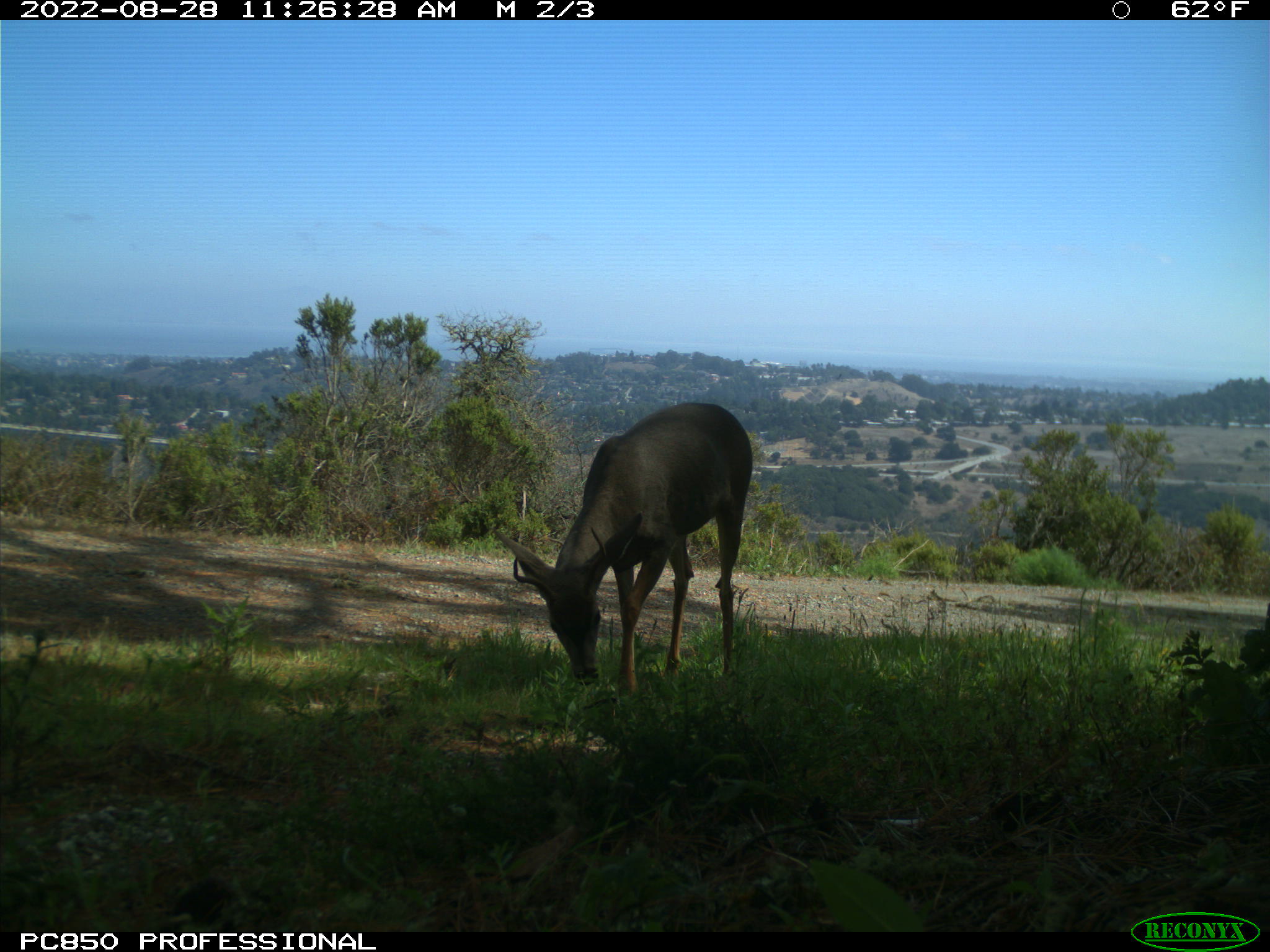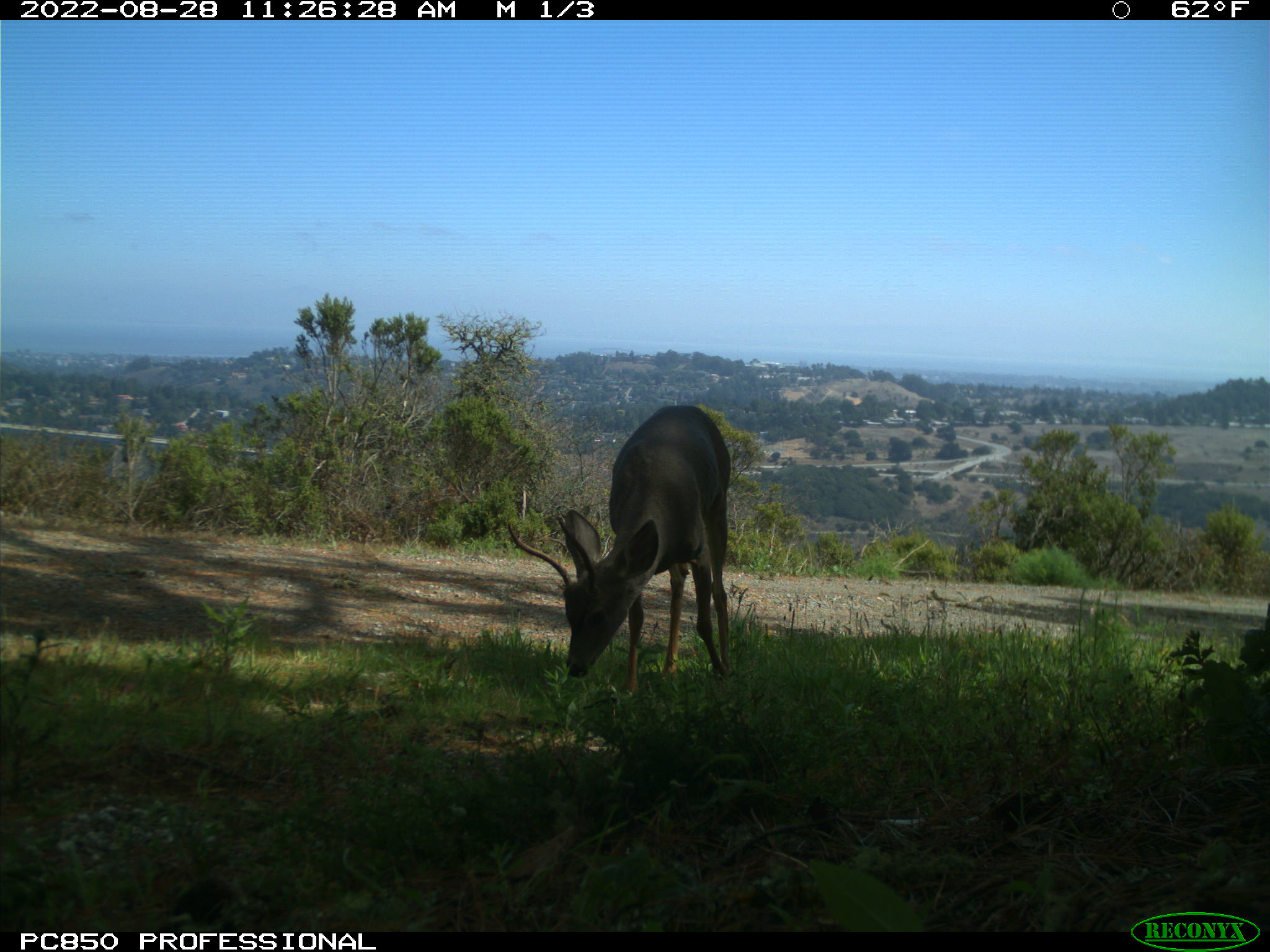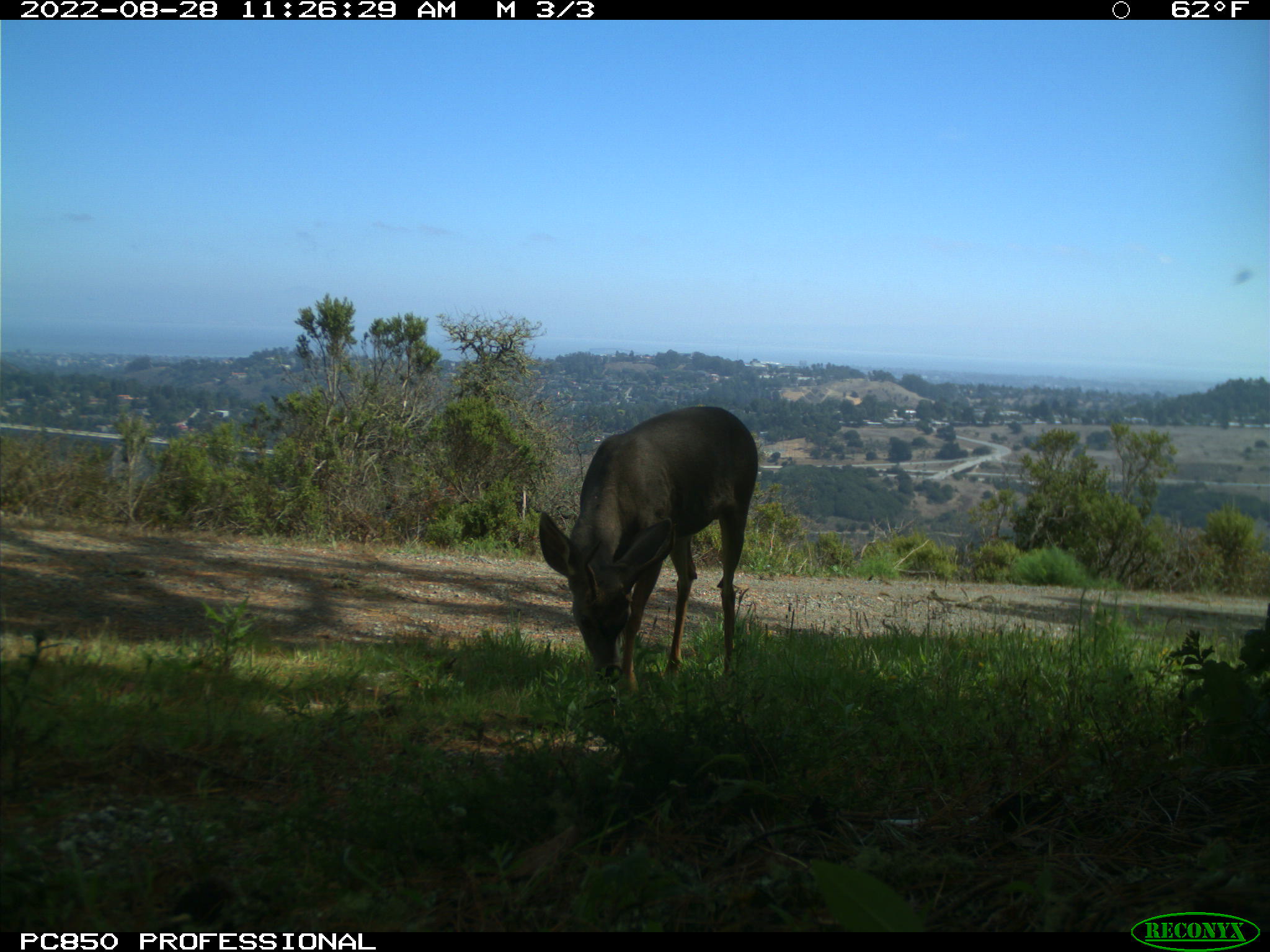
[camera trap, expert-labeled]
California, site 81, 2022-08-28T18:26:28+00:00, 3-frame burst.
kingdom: Animalia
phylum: Chordata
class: Mammalia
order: Artiodactyla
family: Cervidae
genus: Odocoileus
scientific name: Odocoileus hemionus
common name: mule deer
Mule deer (Odocoileus hemionus).